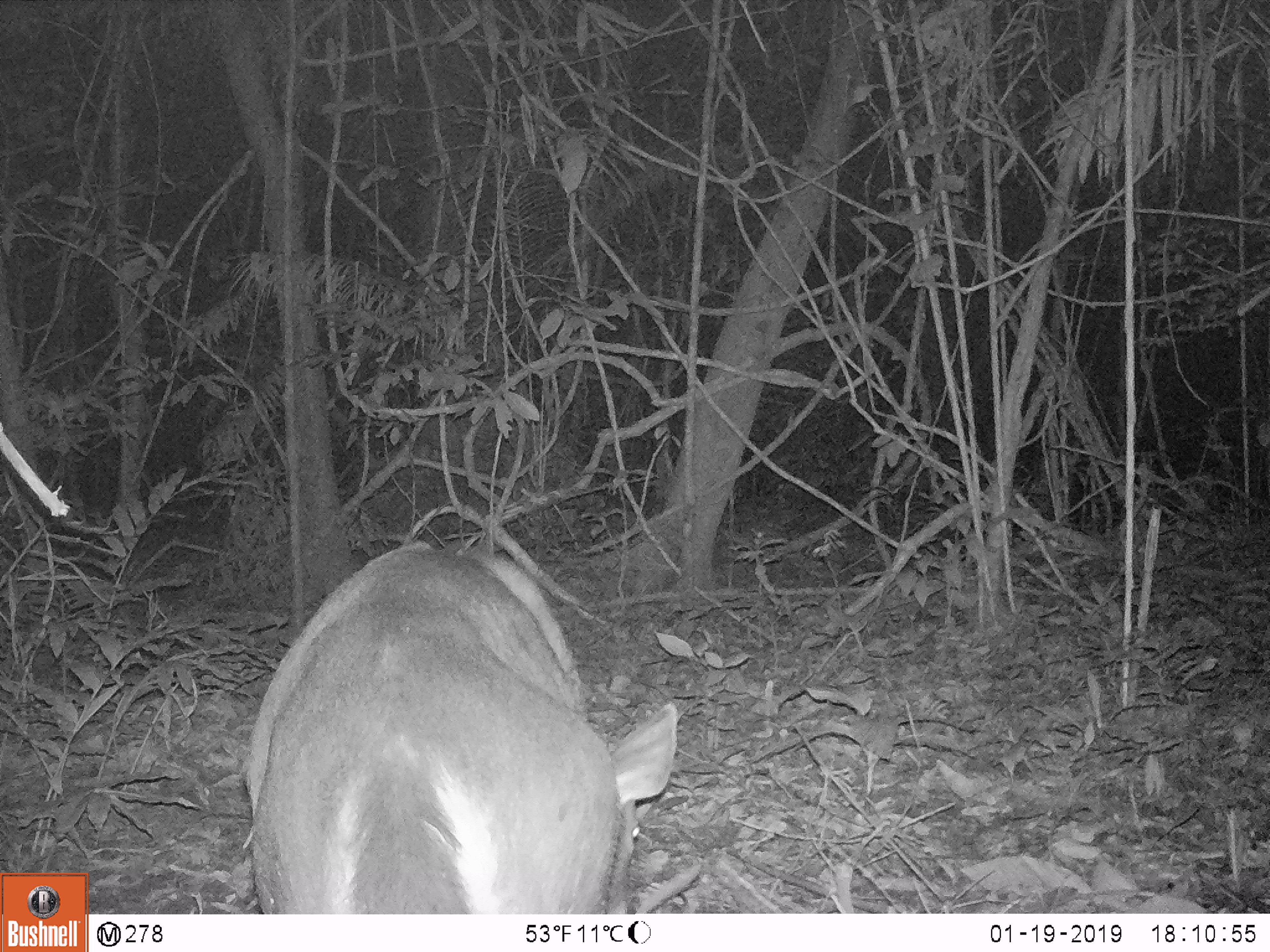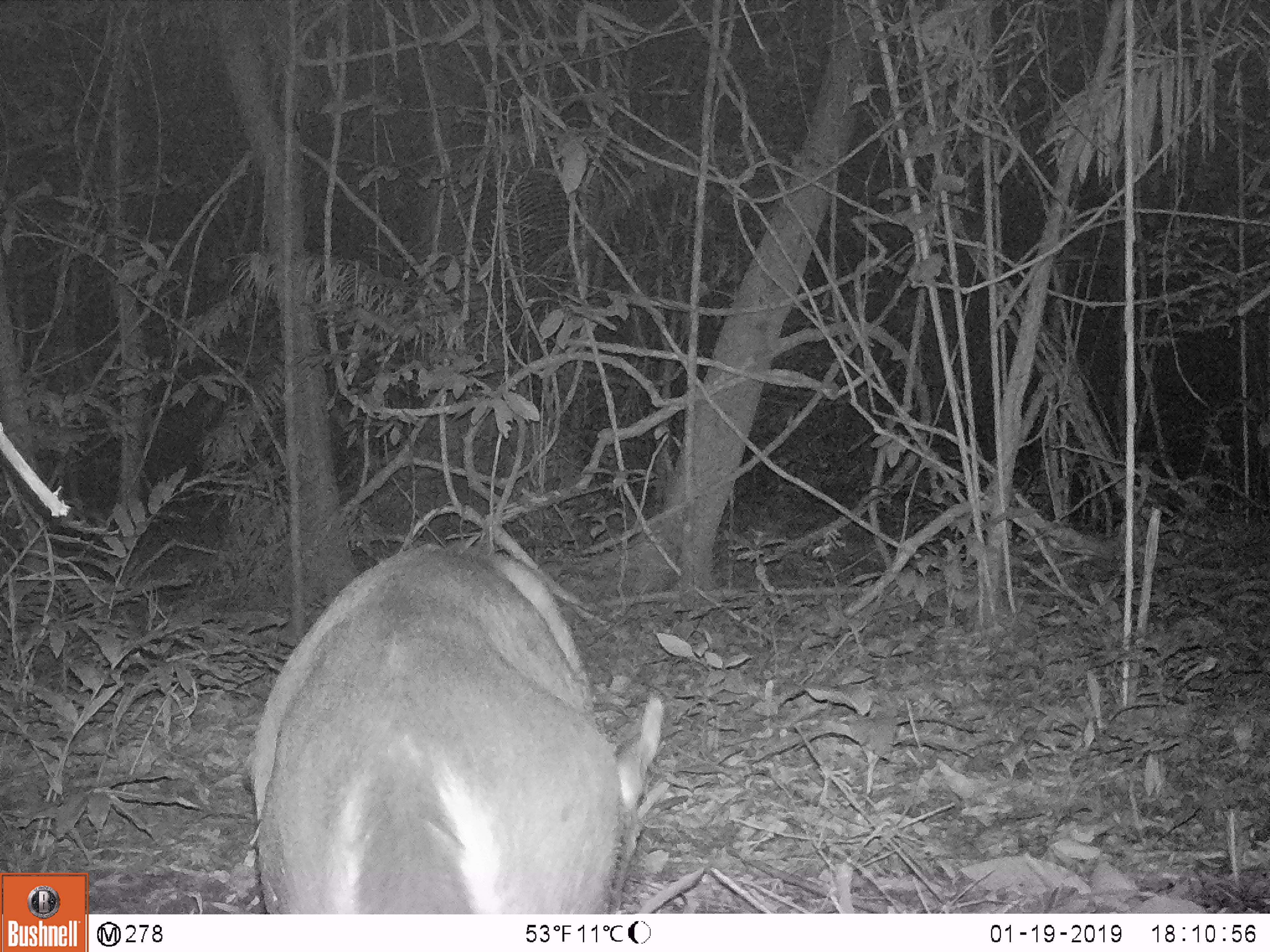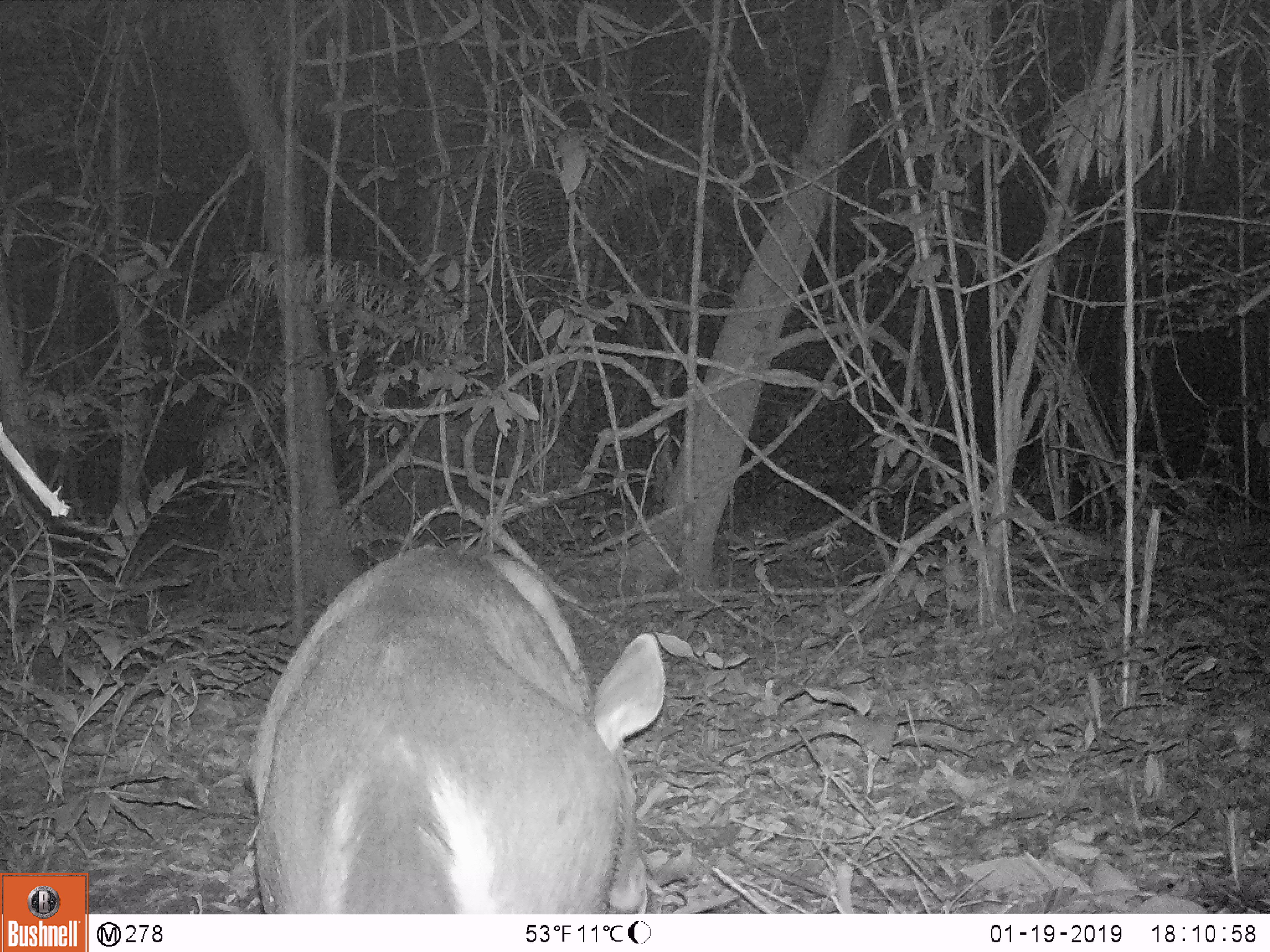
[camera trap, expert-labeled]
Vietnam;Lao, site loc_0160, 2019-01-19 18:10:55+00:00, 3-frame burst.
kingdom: Animalia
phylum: Chordata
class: Mammalia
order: Artiodactyla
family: Cervidae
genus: Rusa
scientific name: Rusa unicolor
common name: sambar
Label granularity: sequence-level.